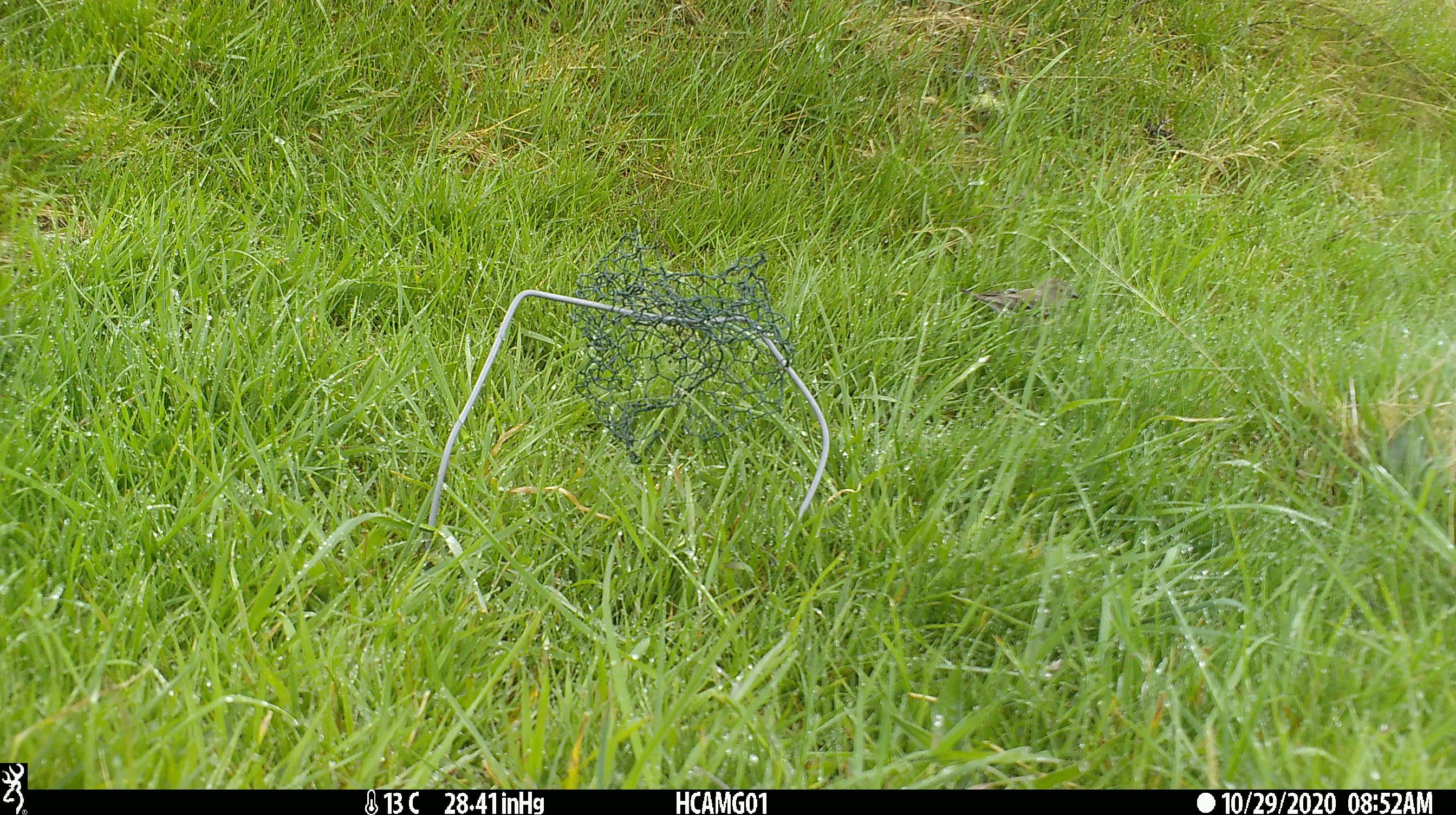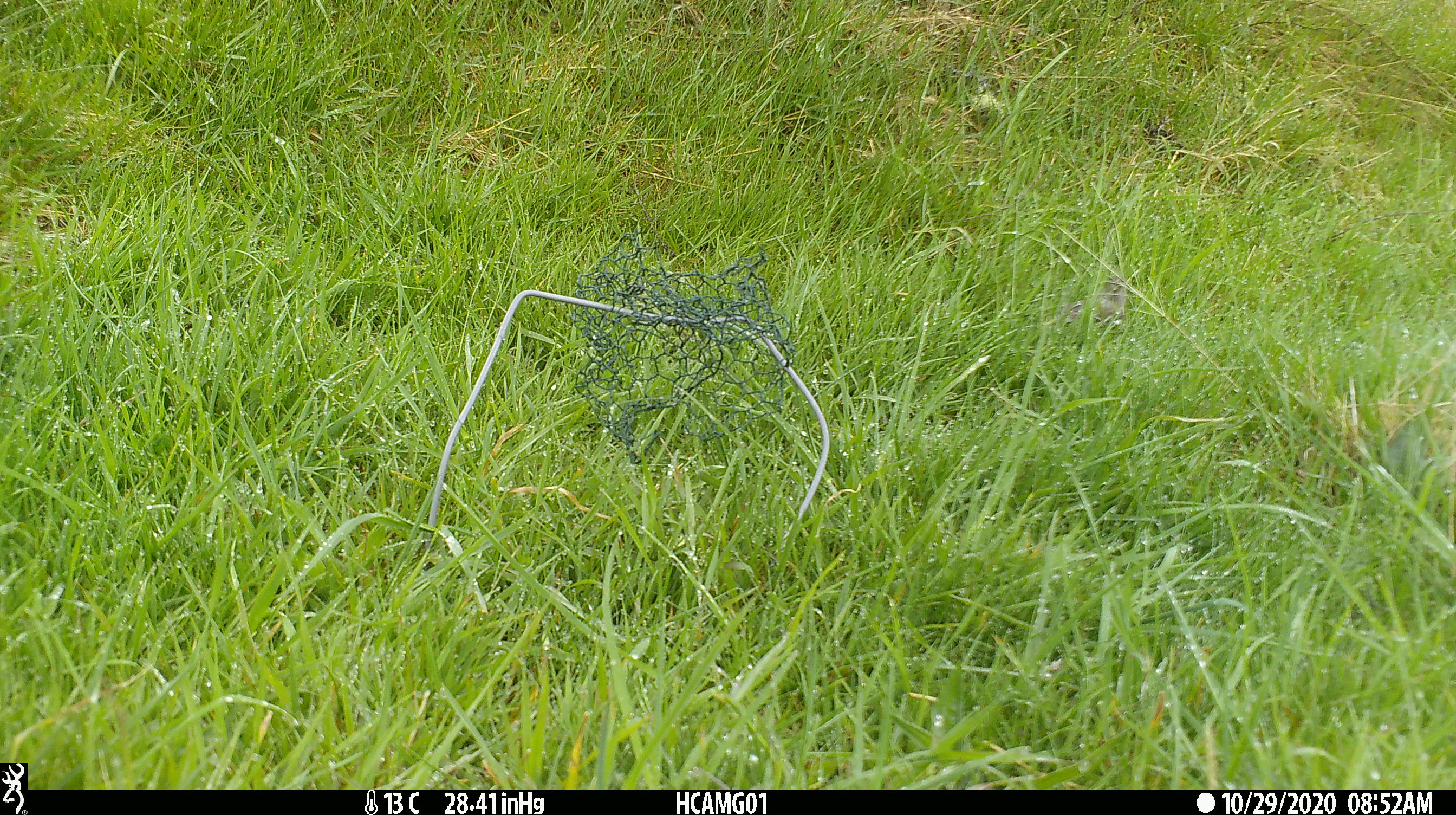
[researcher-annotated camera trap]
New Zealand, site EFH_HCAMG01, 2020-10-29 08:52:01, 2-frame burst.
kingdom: Animalia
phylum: Chordata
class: Aves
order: Passeriformes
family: Fringillidae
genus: Fringilla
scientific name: Fringilla coelebs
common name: common chaffinch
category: chaffinch